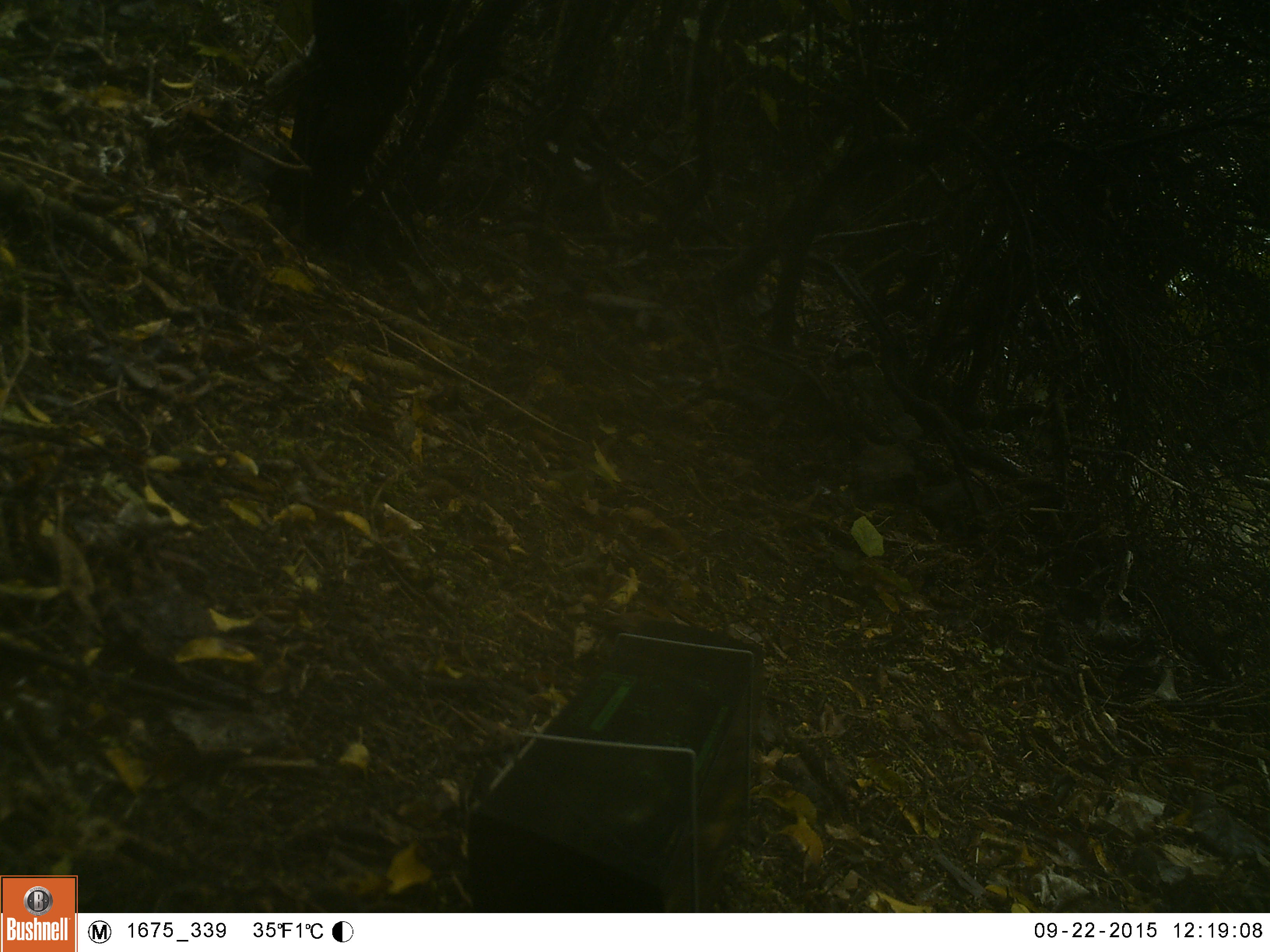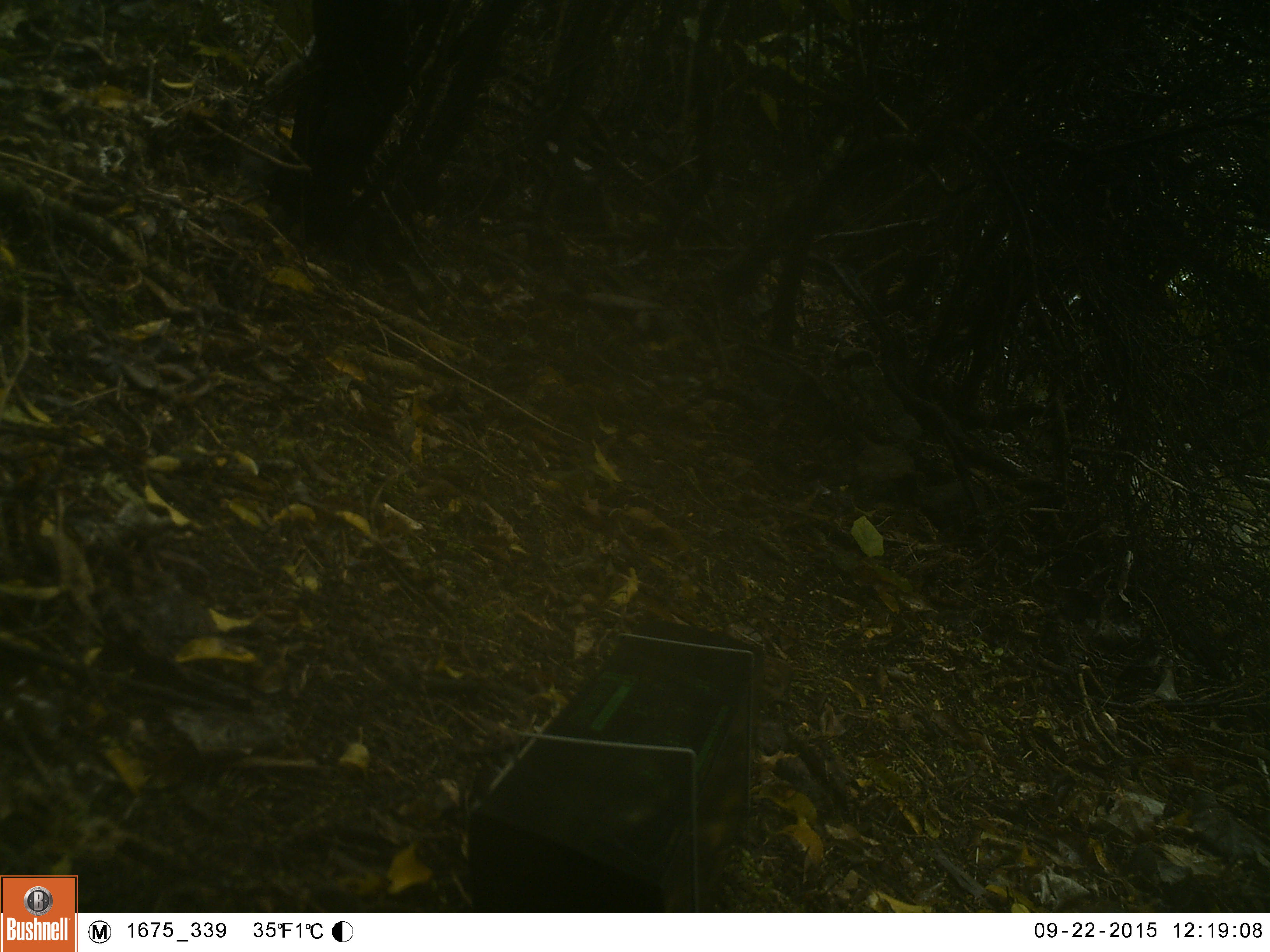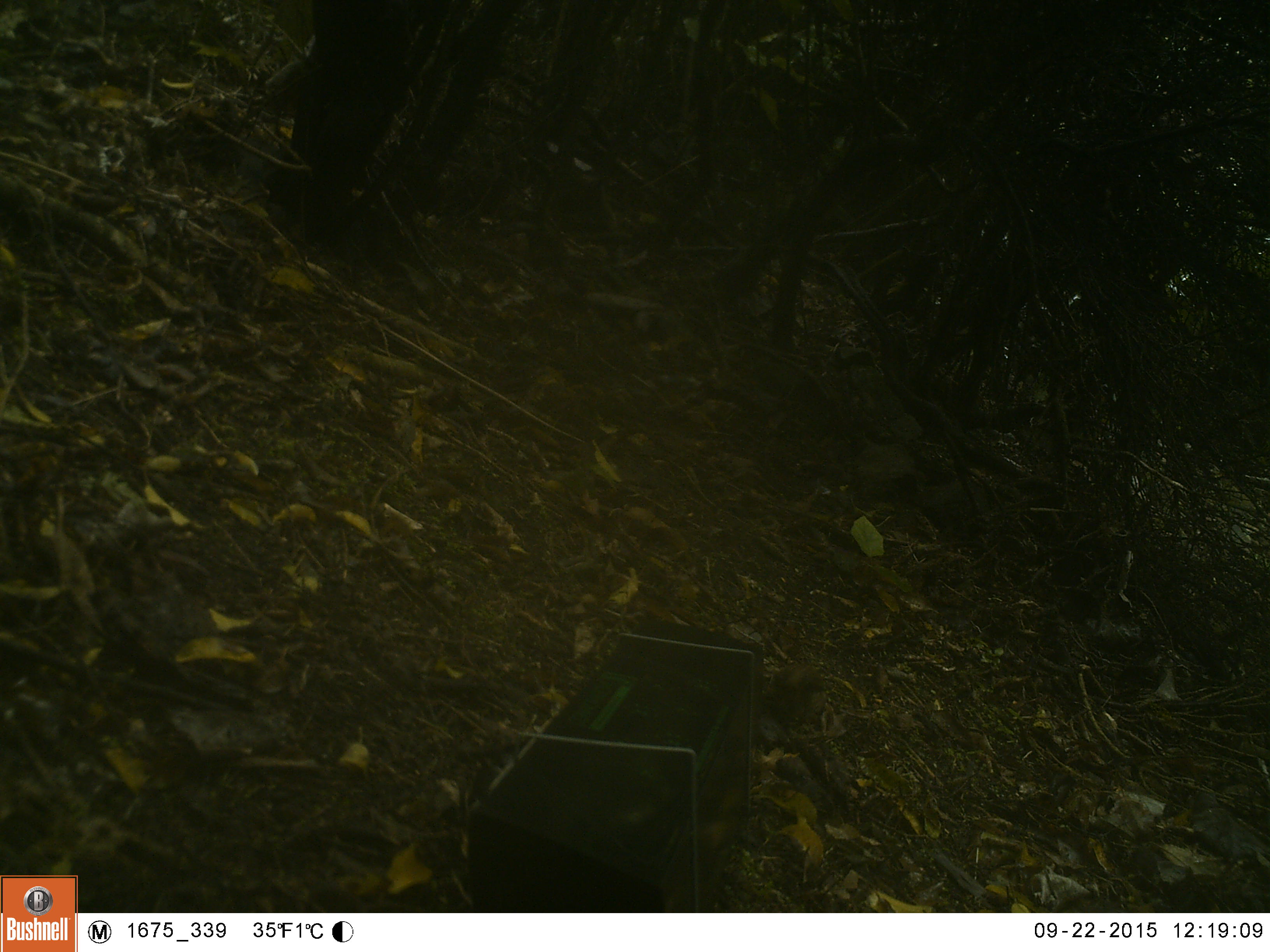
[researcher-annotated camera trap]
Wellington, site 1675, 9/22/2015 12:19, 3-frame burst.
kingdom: Animalia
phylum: Chordata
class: Aves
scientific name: Aves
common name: bird